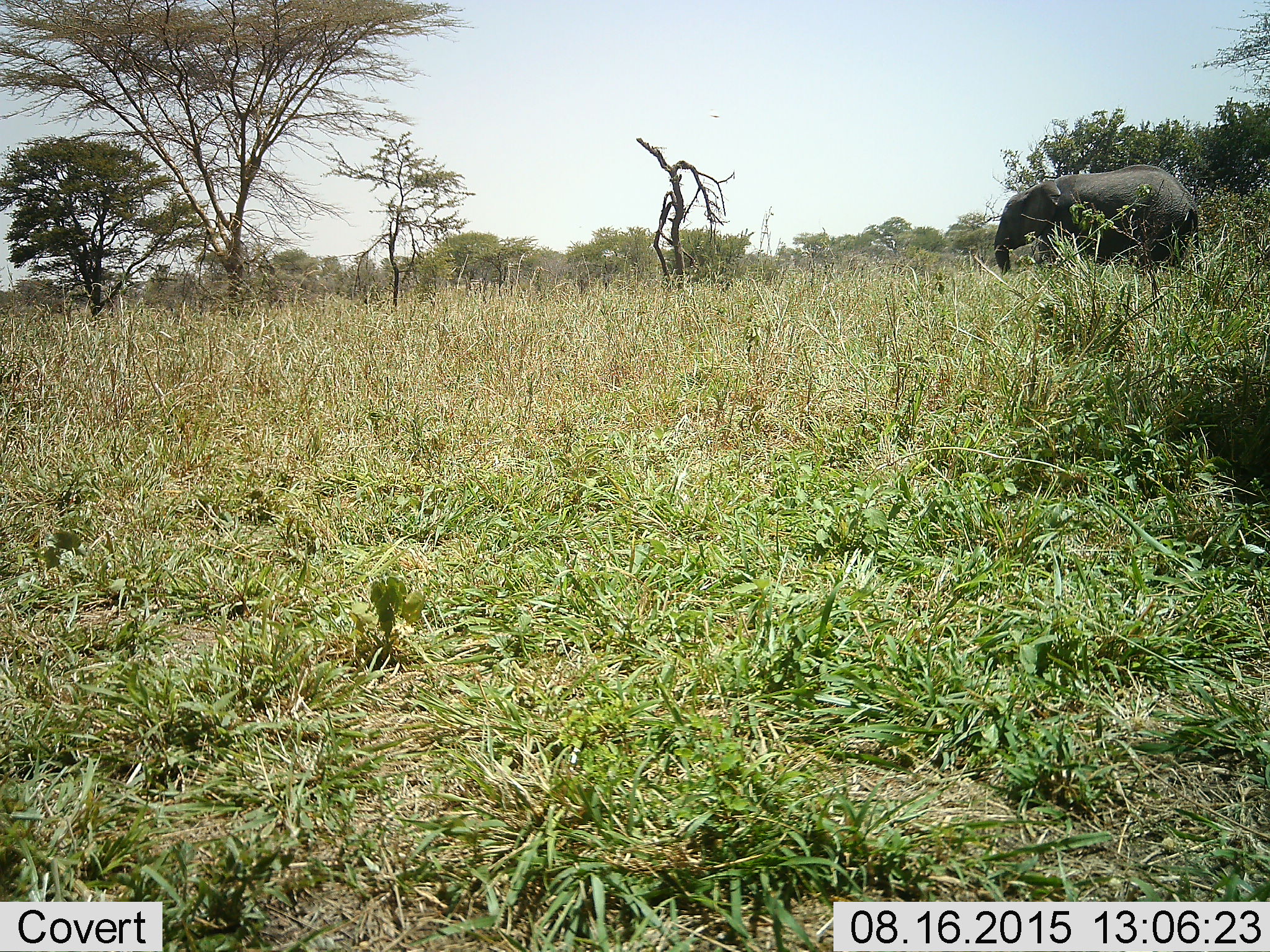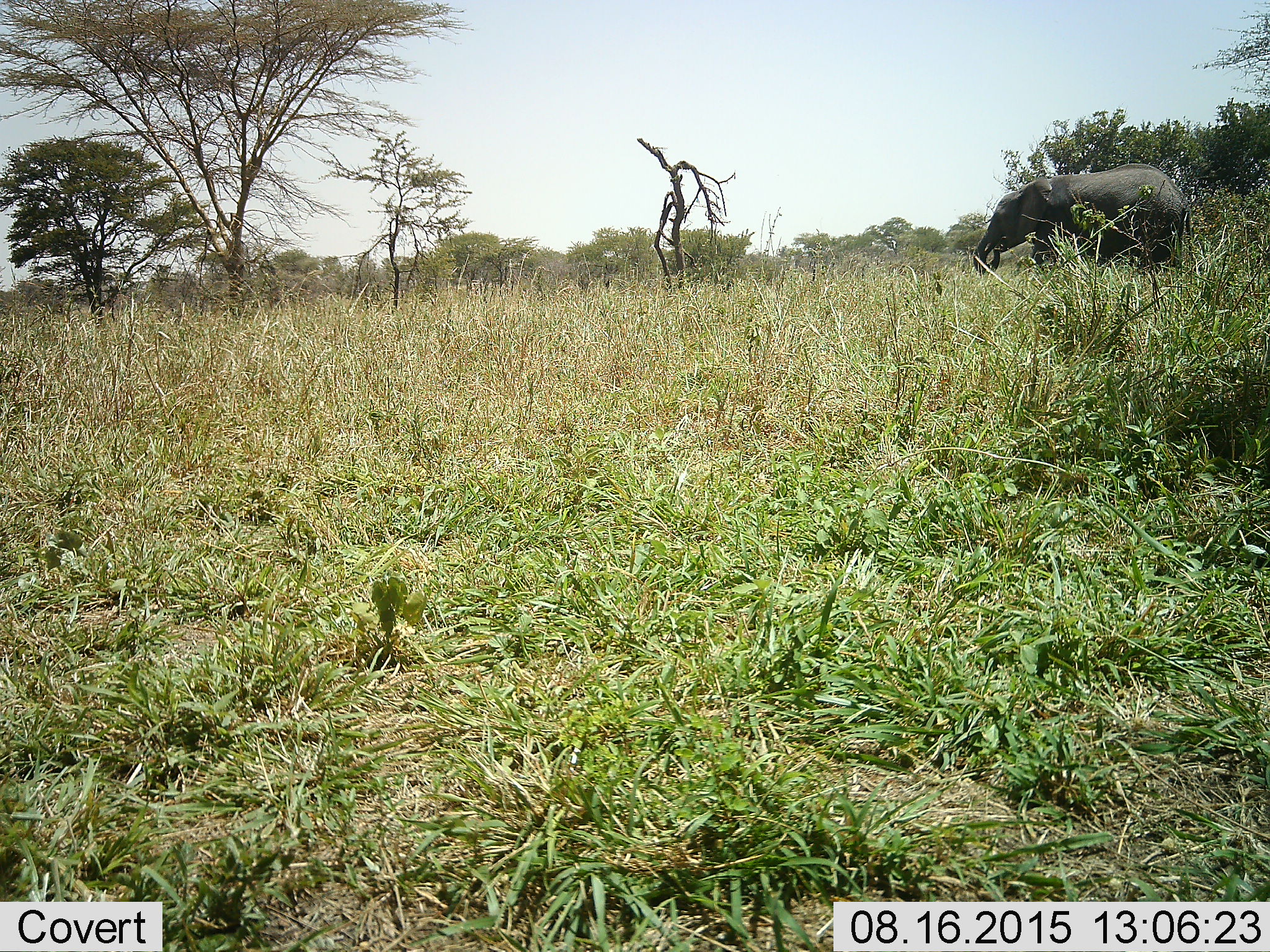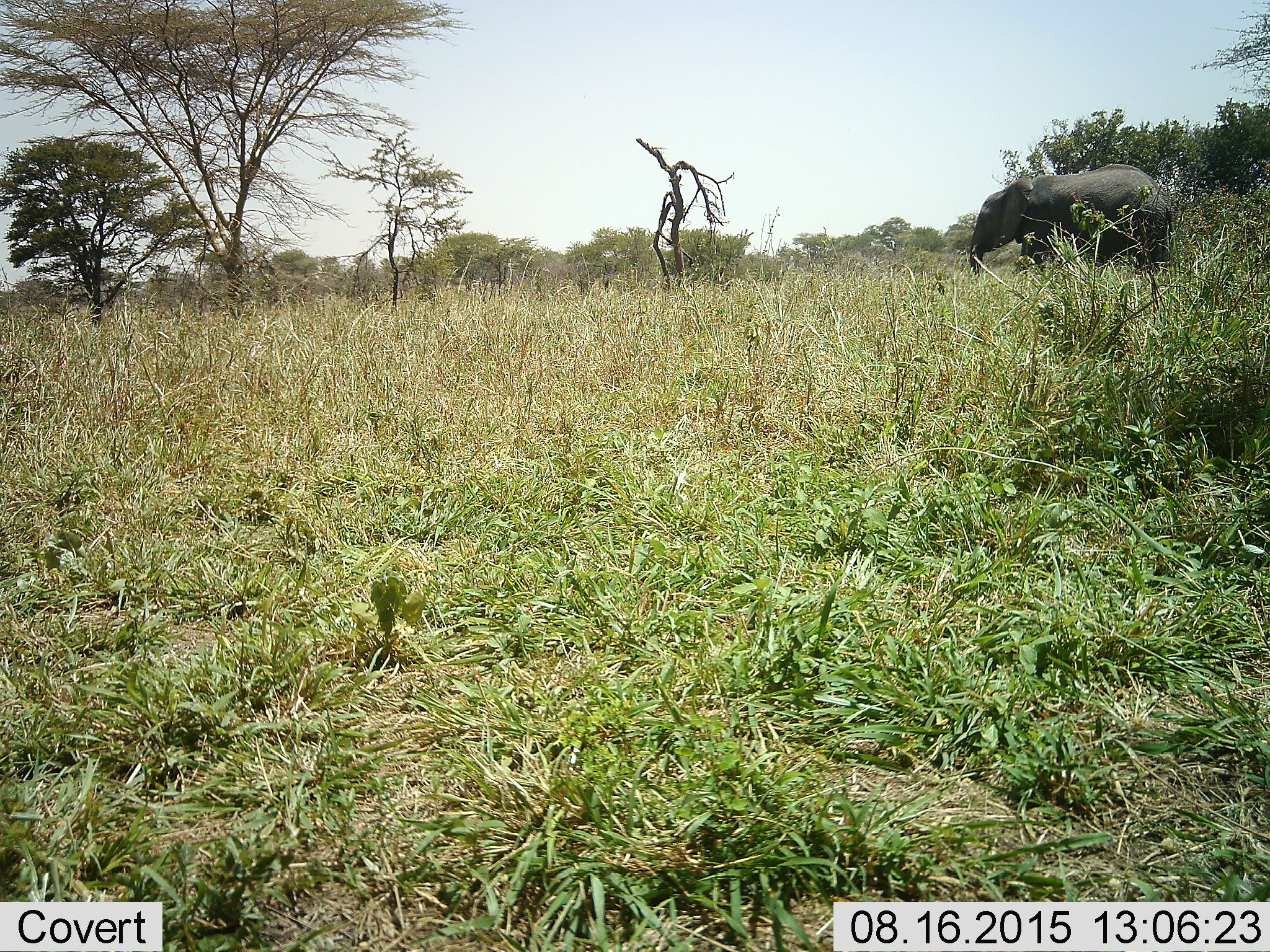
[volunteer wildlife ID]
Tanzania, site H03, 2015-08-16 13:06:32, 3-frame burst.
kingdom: Animalia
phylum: Chordata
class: Mammalia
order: Proboscidea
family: Elephantidae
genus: Loxodonta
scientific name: Loxodonta africana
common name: african bush elephant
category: elephant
Elephant (african bush elephant) (Loxodonta africana), count 1. Behavior (volunteer vote fractions): standing 0%, resting 0%, moving 100%, interacting 0%. Young present (vote fraction): 0%. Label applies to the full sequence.